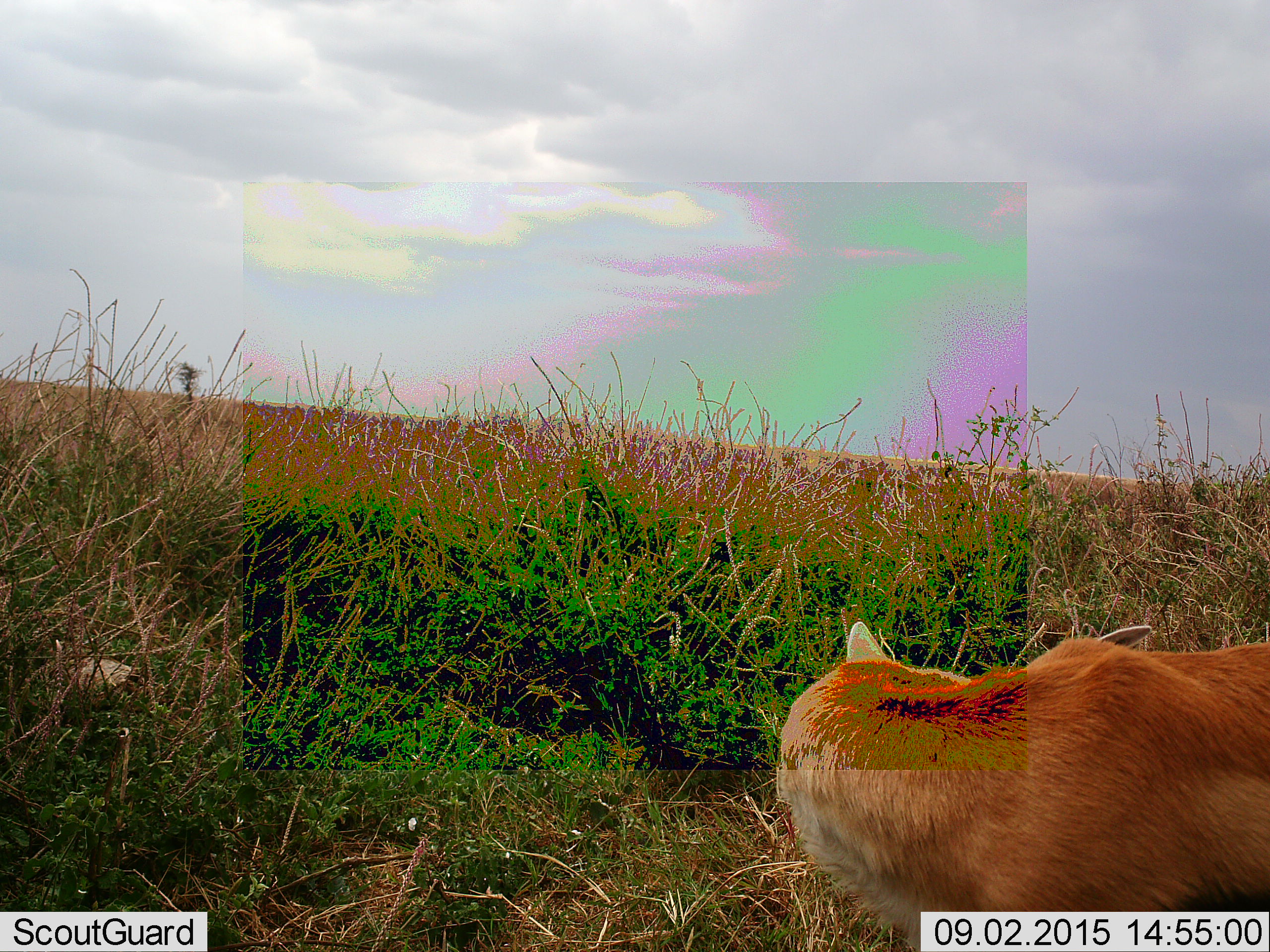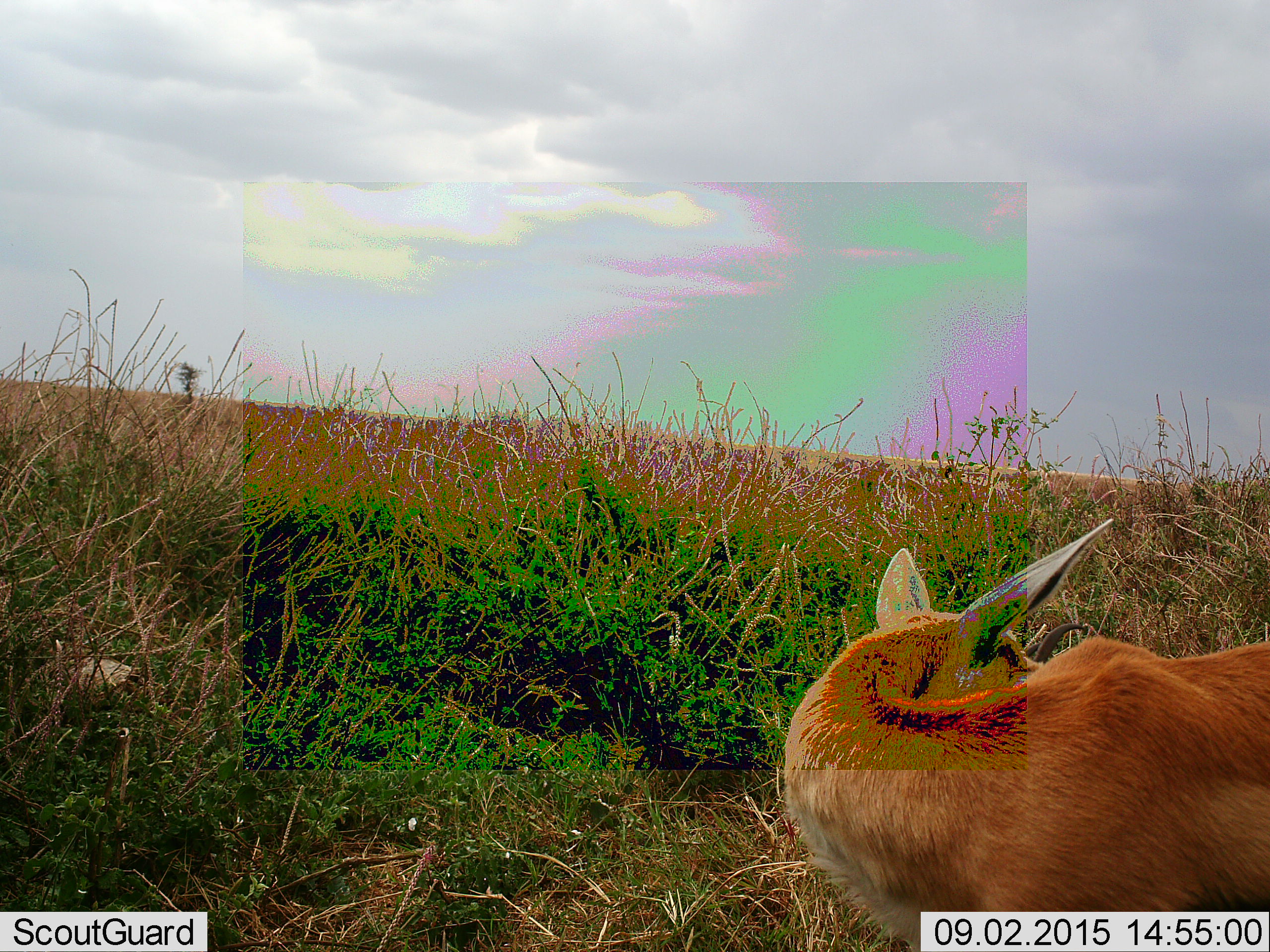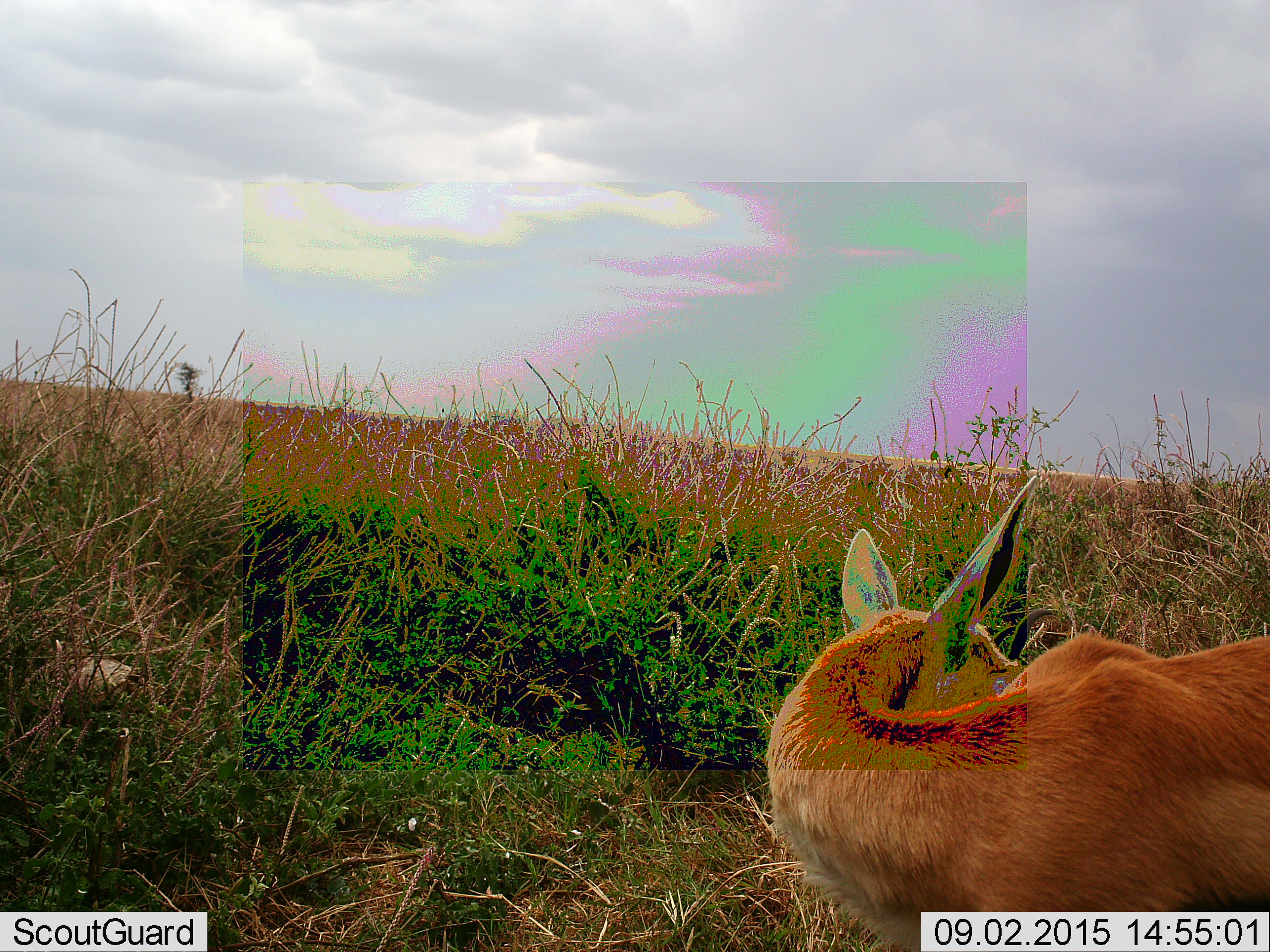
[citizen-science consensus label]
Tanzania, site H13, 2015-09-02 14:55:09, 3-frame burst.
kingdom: Animalia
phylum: Chordata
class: Mammalia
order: Artiodactyla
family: Bovidae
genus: Alcelaphus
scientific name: Alcelaphus buselaphus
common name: hartebeest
Hartebeest (Alcelaphus buselaphus), count 1. Behavior (volunteer vote fractions): standing 100%, resting 0%, moving 0%, interacting 0%. Young present (vote fraction): 50%. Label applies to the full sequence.